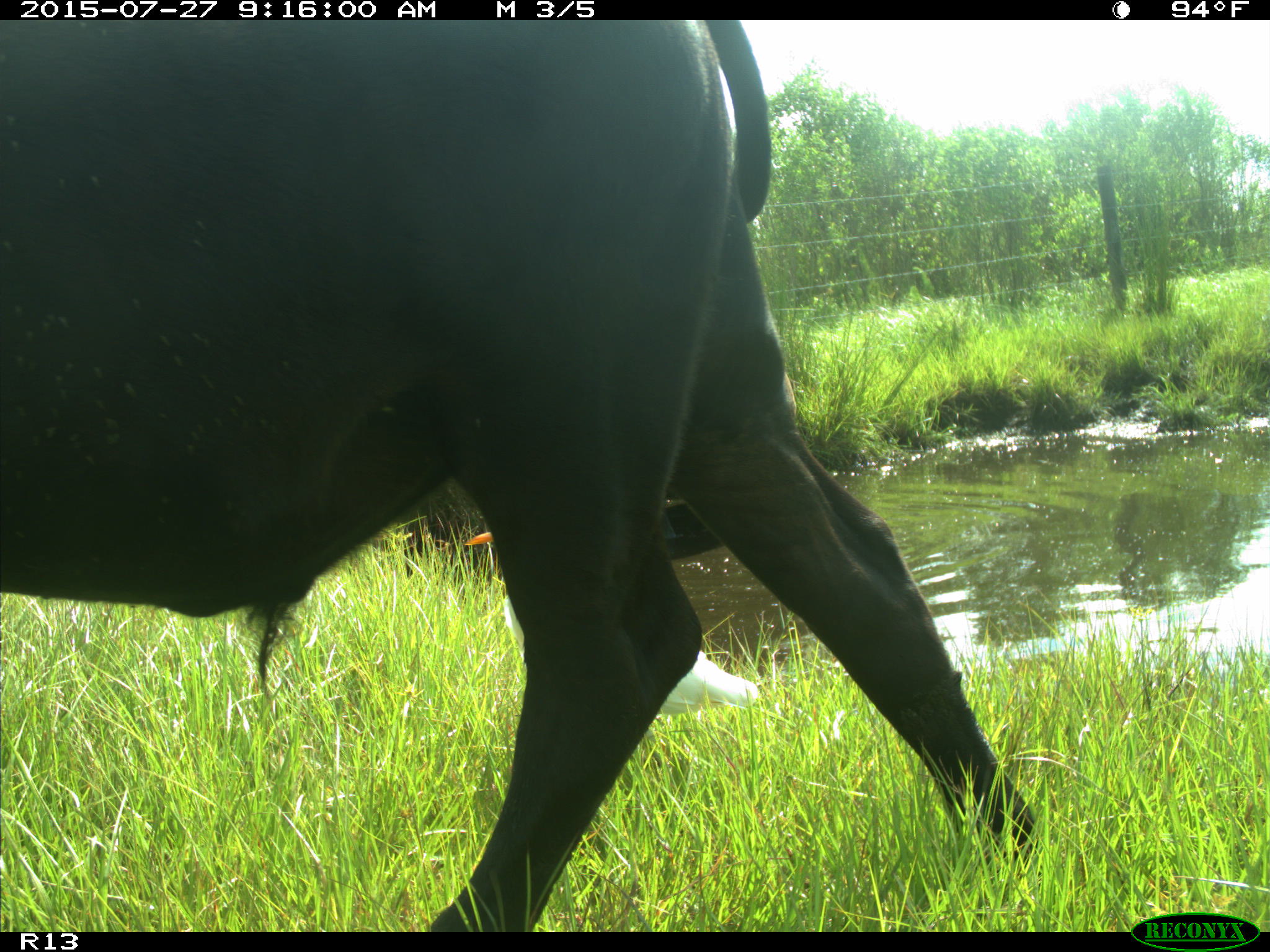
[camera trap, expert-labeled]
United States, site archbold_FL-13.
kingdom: Animalia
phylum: Chordata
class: Mammalia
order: Artiodactyla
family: Bovidae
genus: Bos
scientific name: Bos taurus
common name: domestic cow